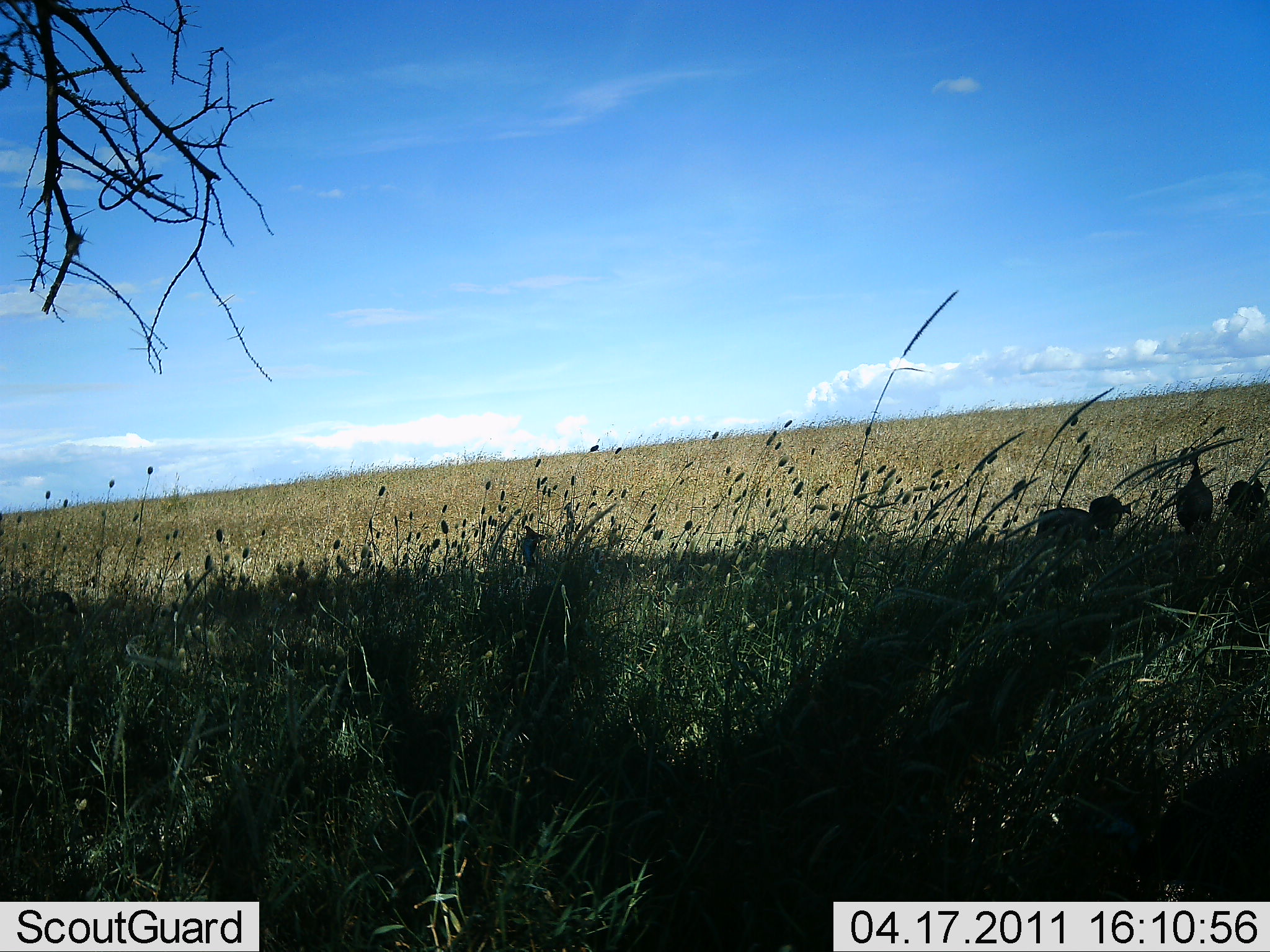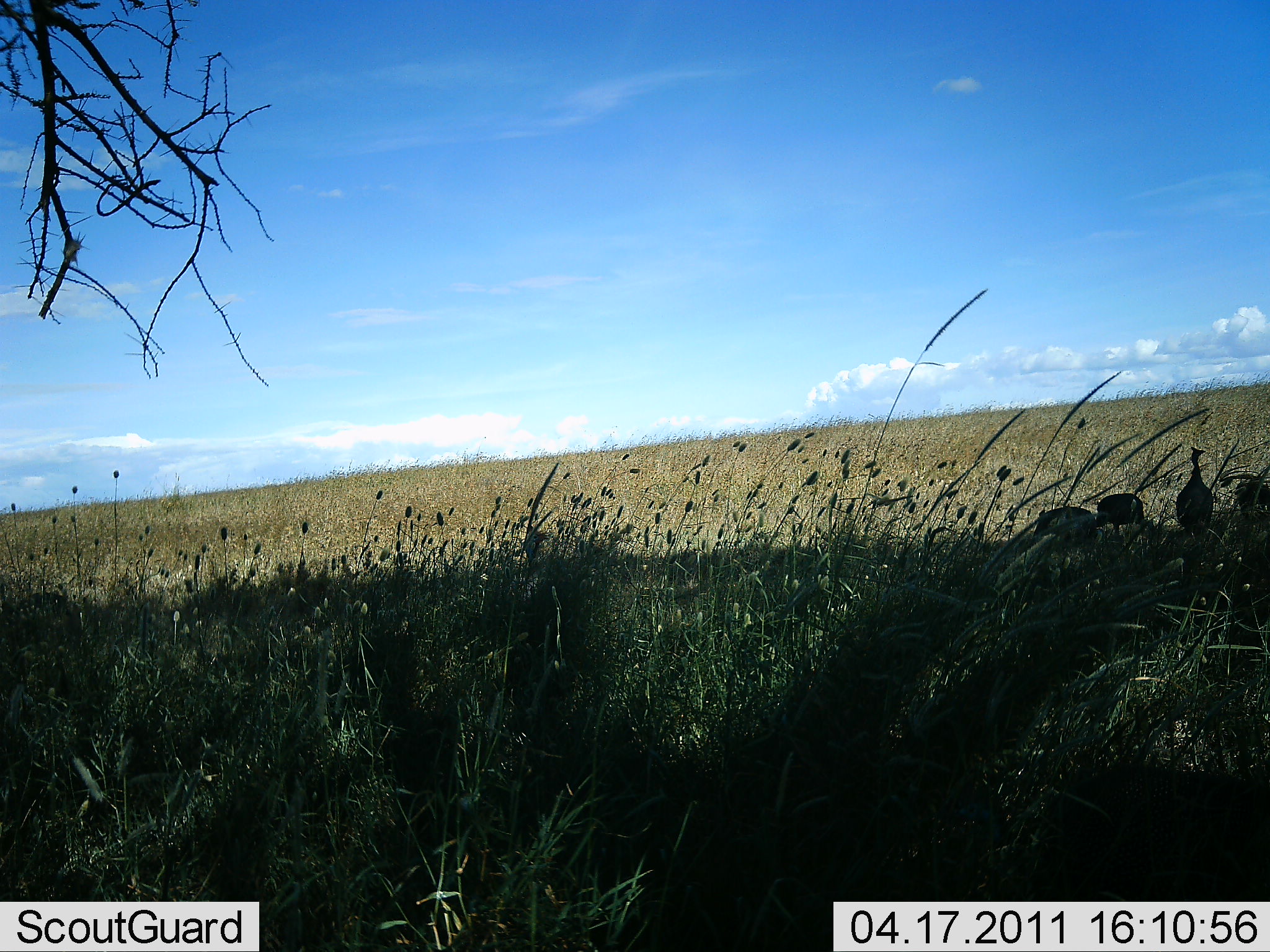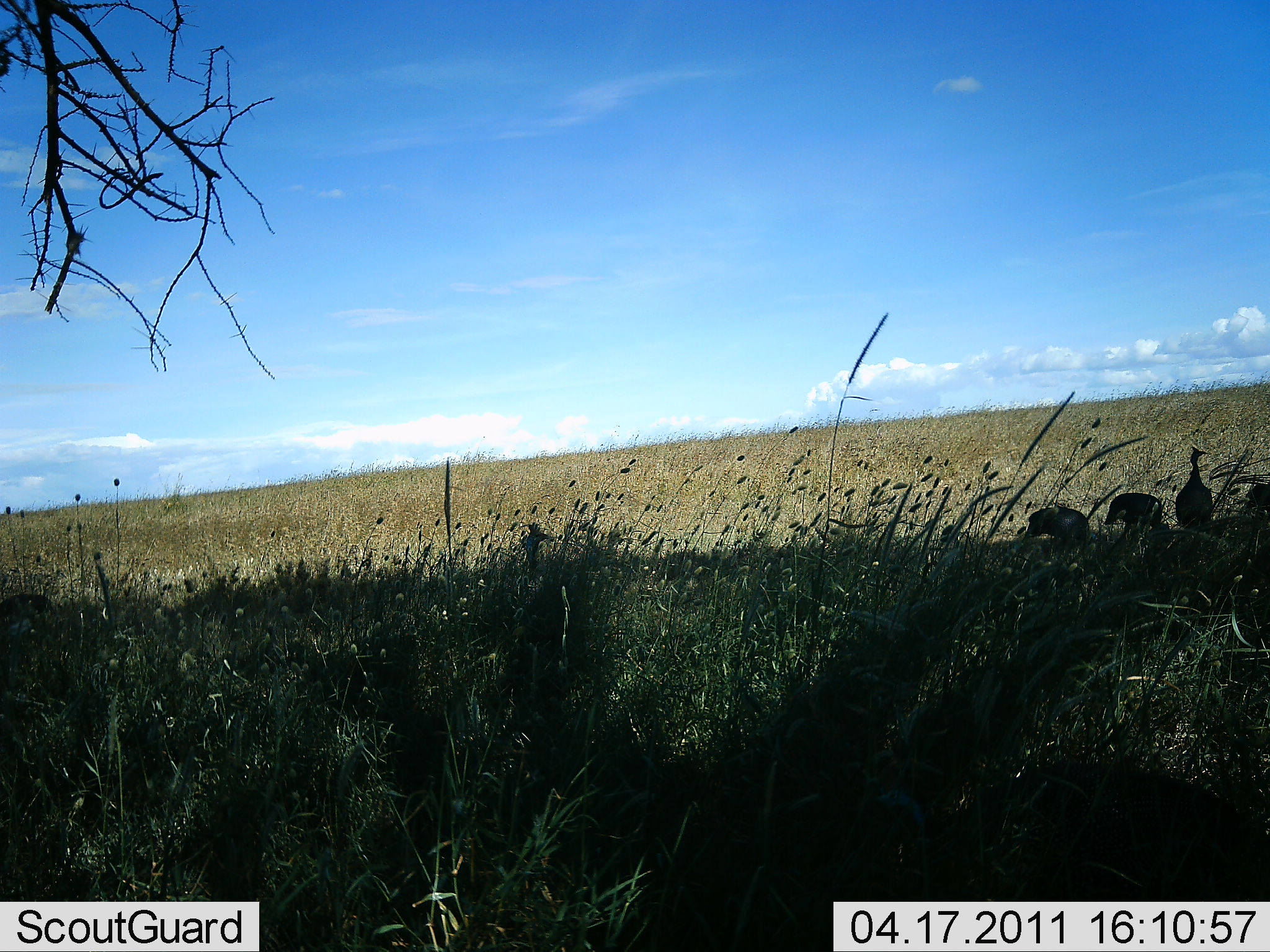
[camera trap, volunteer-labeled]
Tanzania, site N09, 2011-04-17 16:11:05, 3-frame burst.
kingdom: Animalia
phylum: Chordata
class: Aves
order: Galliformes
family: Numididae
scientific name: Numididae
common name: guinea fowl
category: guineafowl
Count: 4.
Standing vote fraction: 83%.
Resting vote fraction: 0%.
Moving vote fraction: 17%.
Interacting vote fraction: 0%.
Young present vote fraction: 0%.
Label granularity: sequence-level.